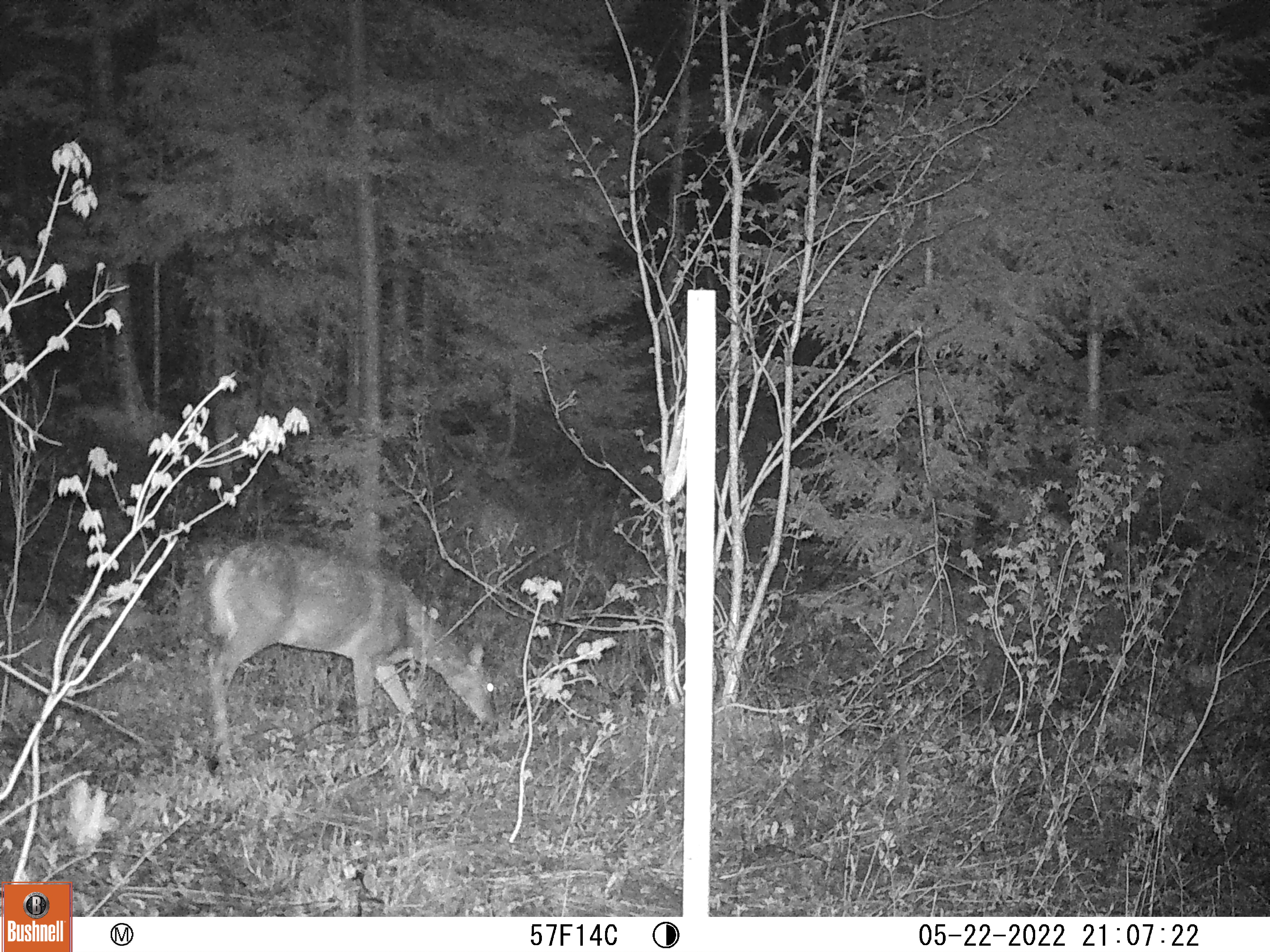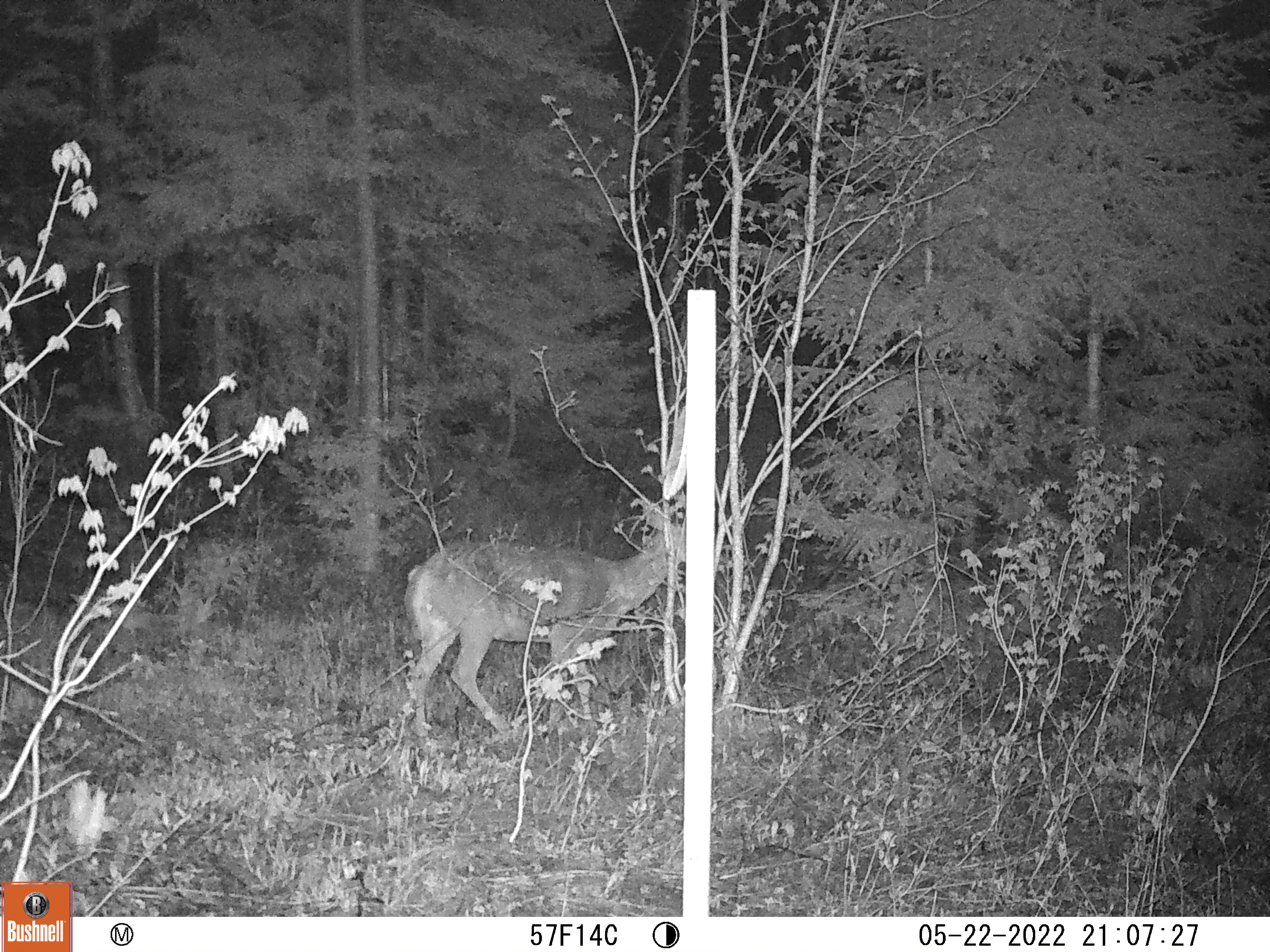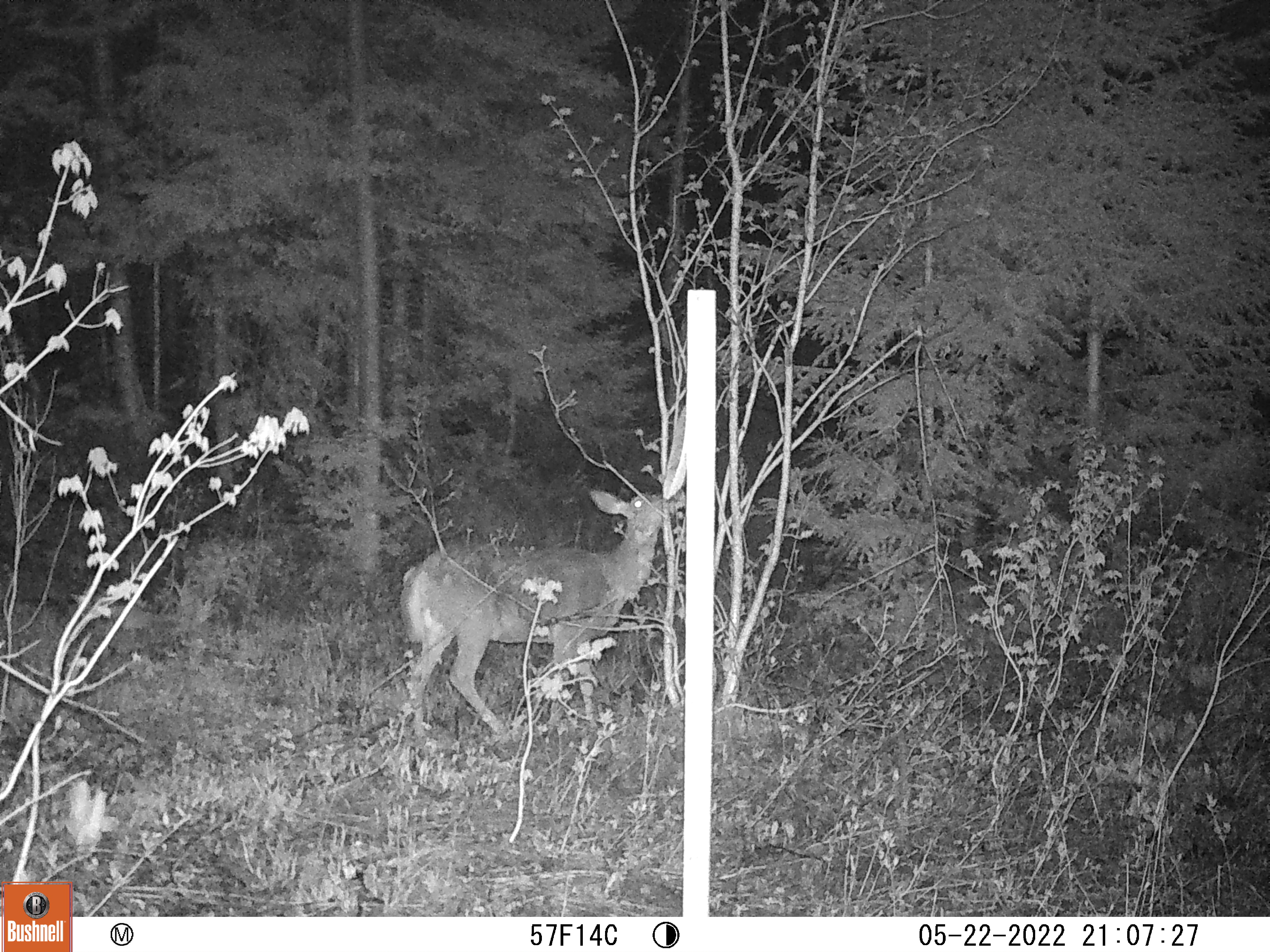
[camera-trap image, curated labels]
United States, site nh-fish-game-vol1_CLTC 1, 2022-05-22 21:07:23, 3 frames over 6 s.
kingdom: Animalia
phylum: Chordata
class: Mammalia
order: Artiodactyla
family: Cervidae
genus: Odocoileus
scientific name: Odocoileus virginianus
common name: white-tailed deer